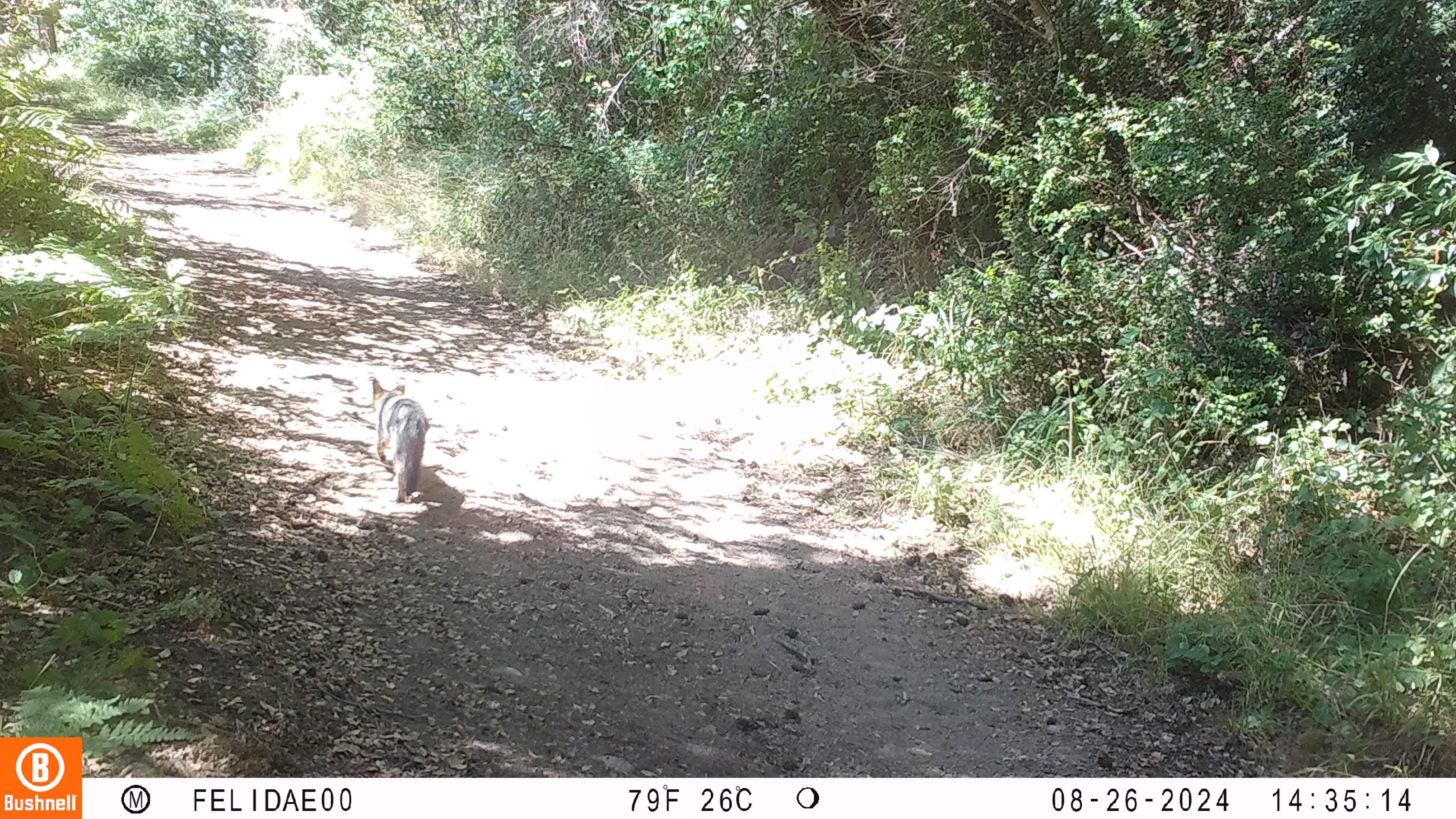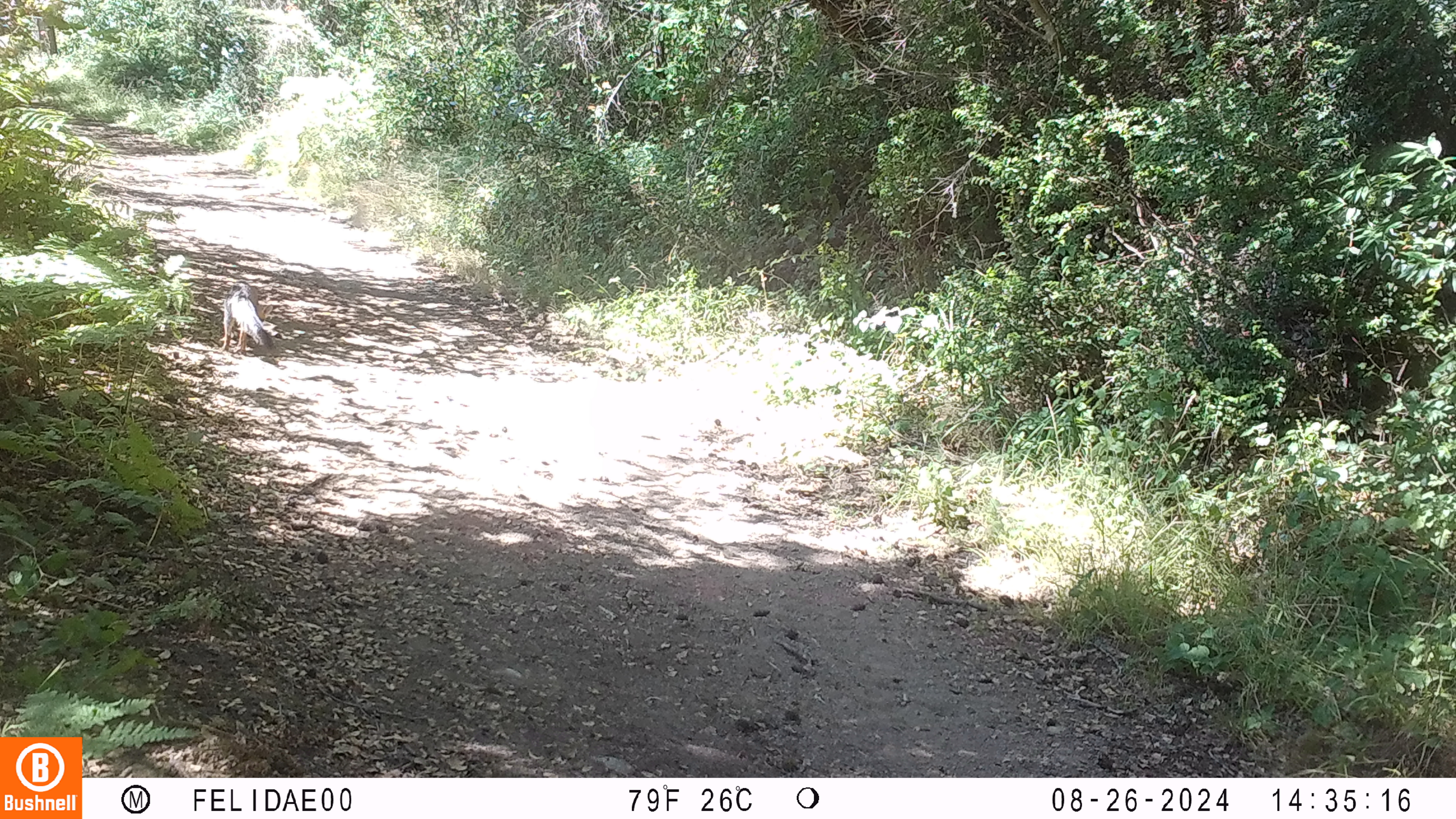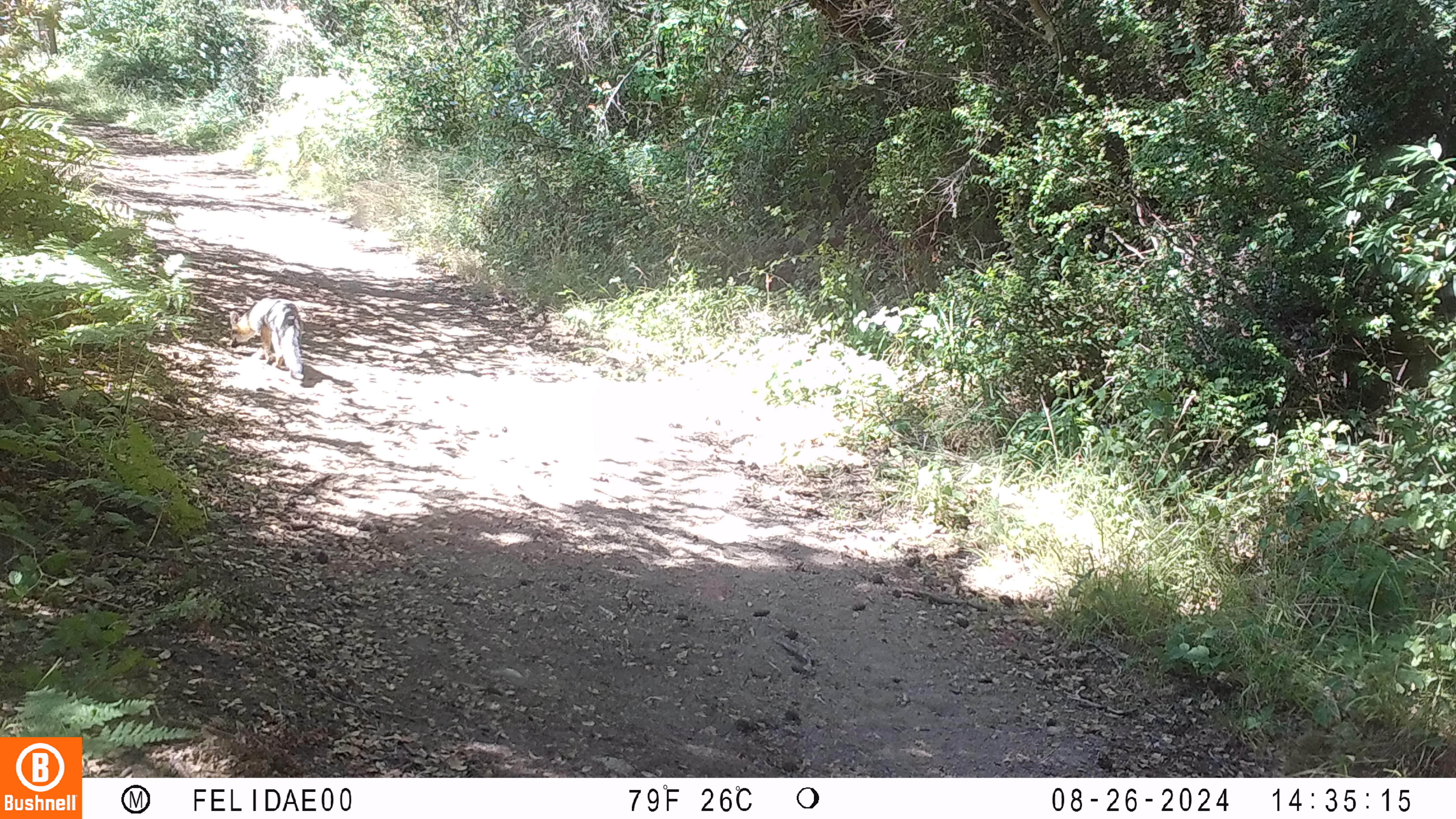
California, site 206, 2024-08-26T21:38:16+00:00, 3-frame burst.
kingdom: Animalia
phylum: Chordata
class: Mammalia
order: Carnivora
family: Canidae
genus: Urocyon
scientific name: Urocyon cinereoargenteus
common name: gray fox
Gray fox (Urocyon cinereoargenteus).